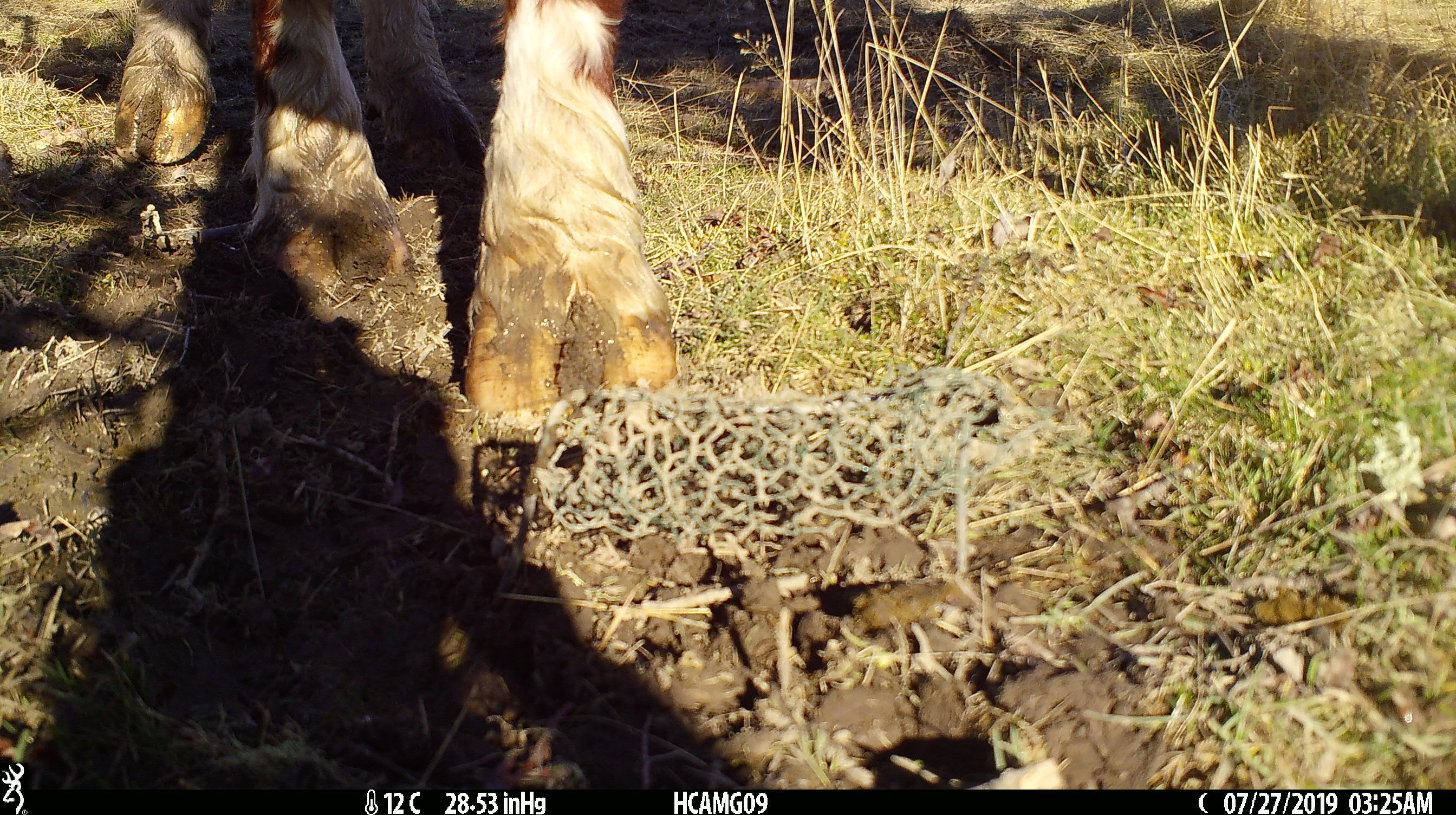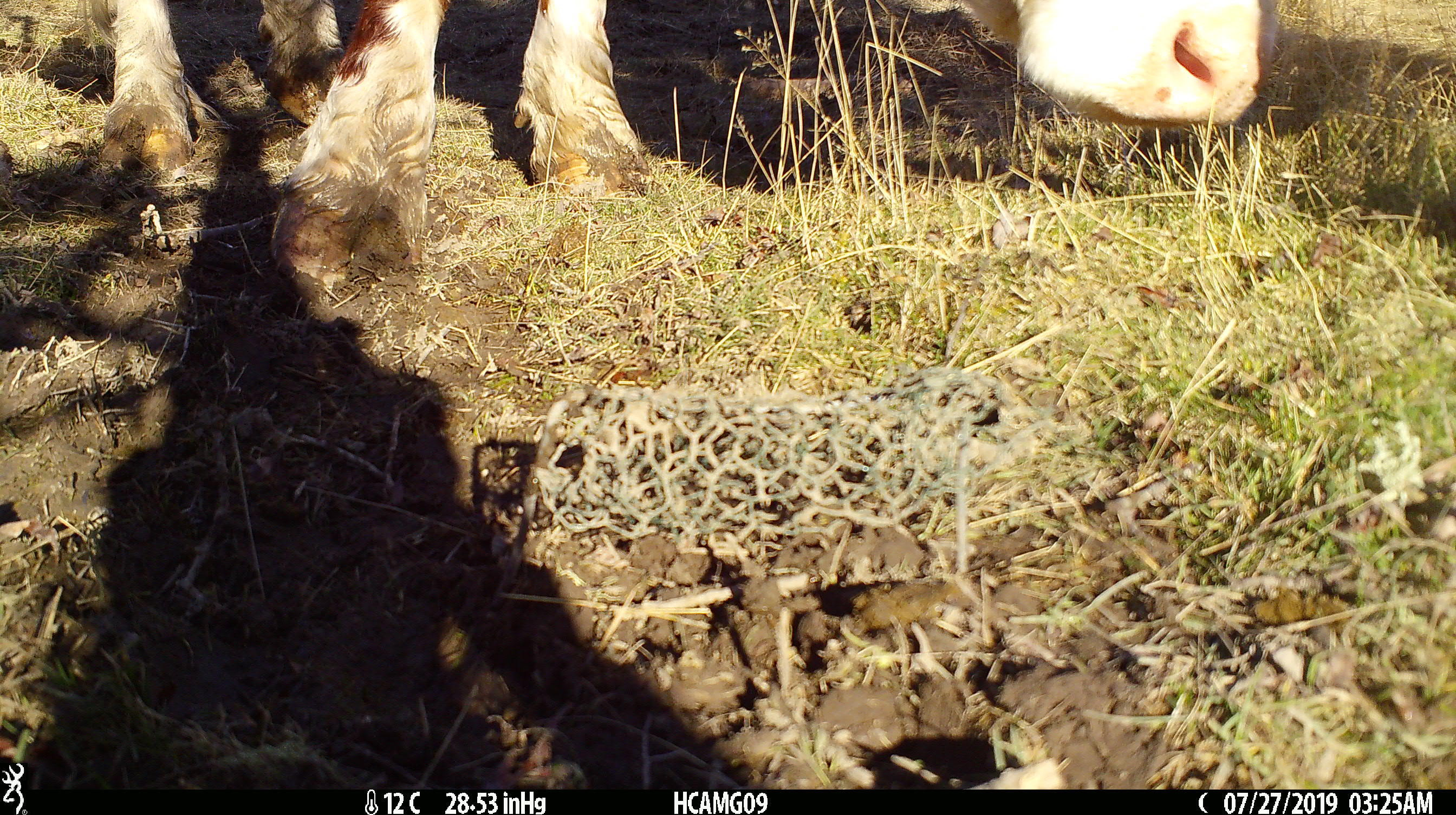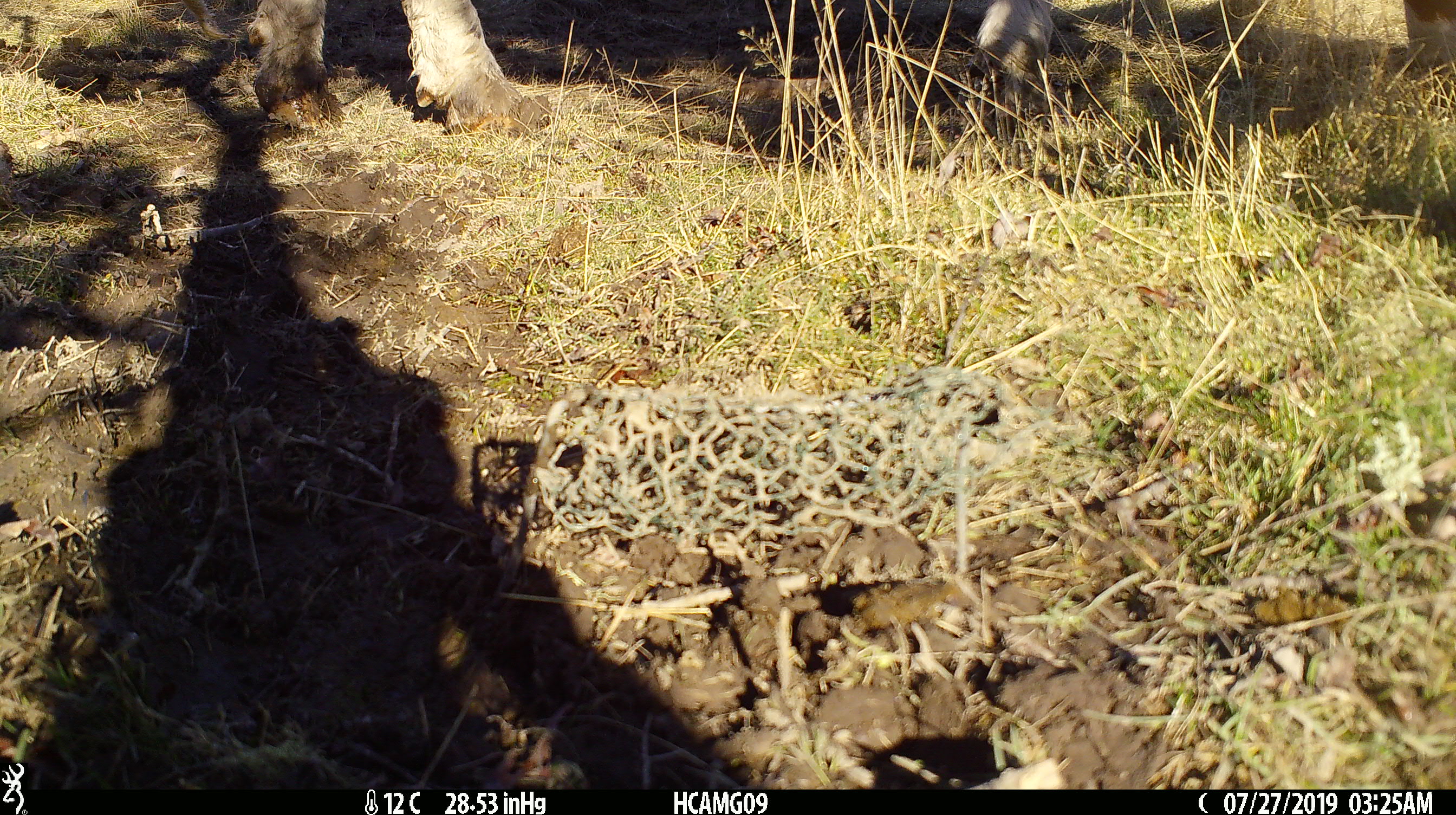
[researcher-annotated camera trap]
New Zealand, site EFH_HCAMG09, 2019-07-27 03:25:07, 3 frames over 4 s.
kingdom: Animalia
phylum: Chordata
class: Mammalia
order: Artiodactyla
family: Bovidae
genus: Bos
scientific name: Bos taurus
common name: domestic cow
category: cow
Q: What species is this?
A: Cow (domestic cow) (Bos taurus).